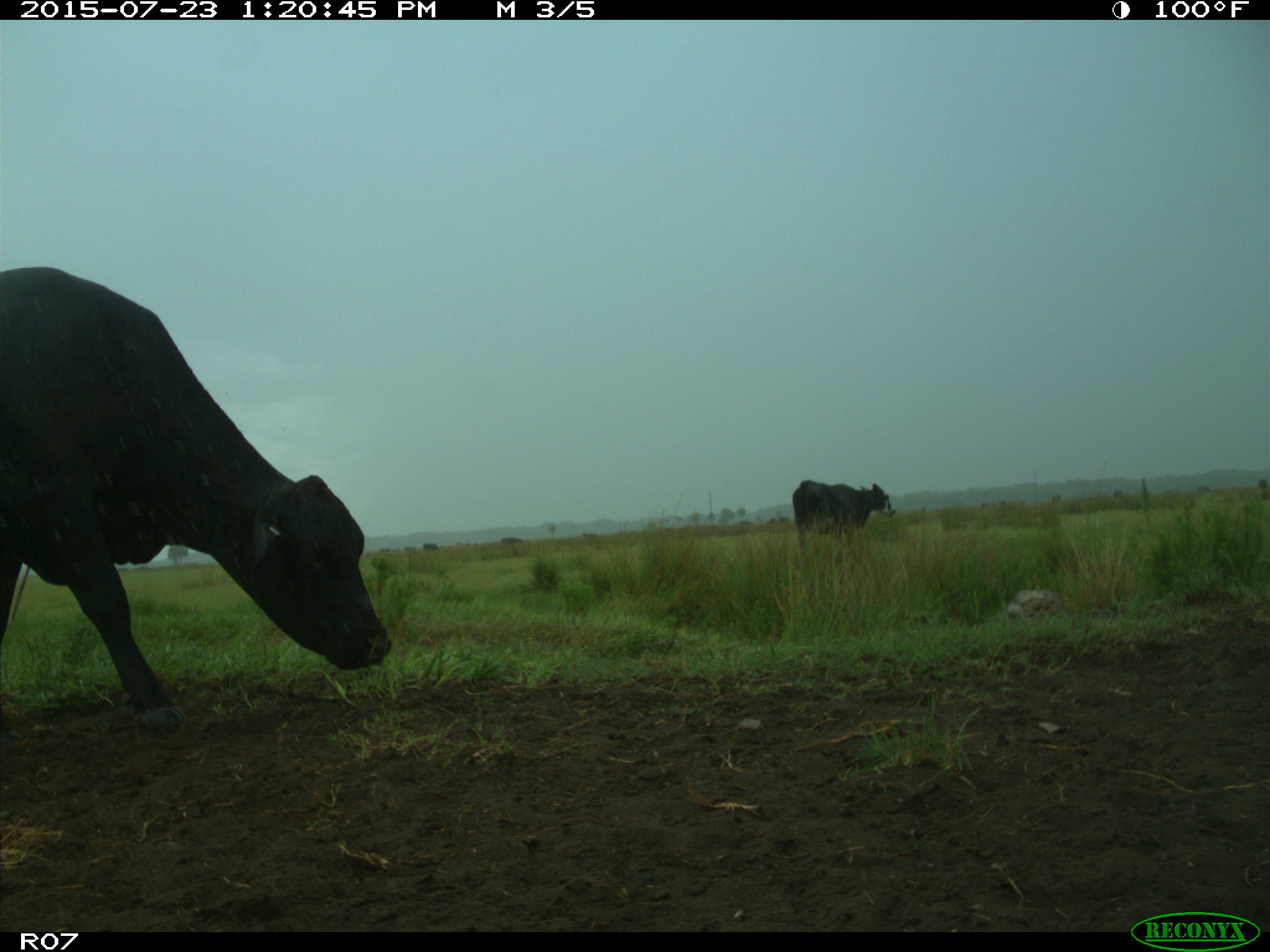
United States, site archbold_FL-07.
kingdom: Animalia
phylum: Chordata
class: Mammalia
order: Artiodactyla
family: Bovidae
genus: Bos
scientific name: Bos taurus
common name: domestic cow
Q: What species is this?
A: Bos taurus (domestic cow).